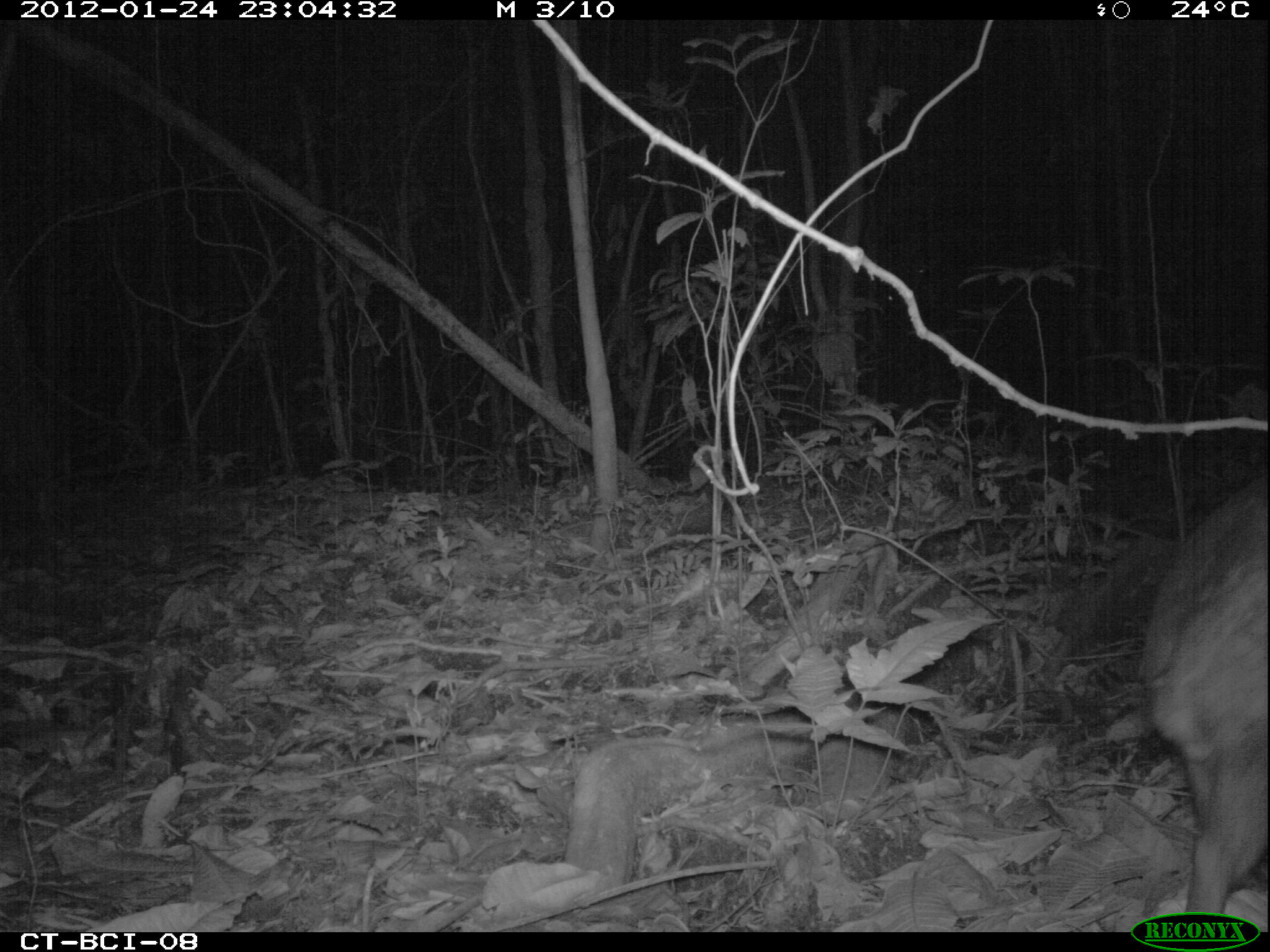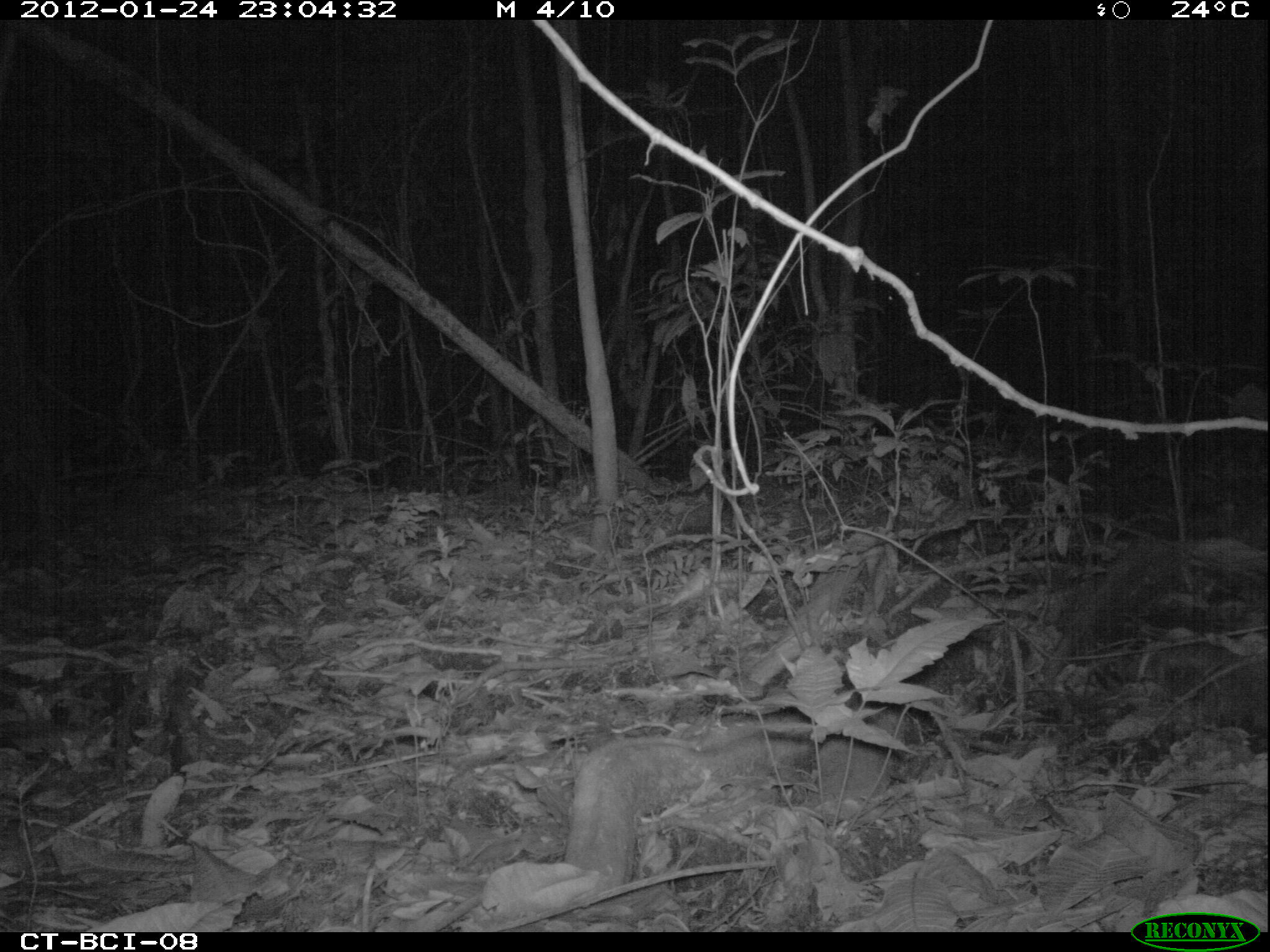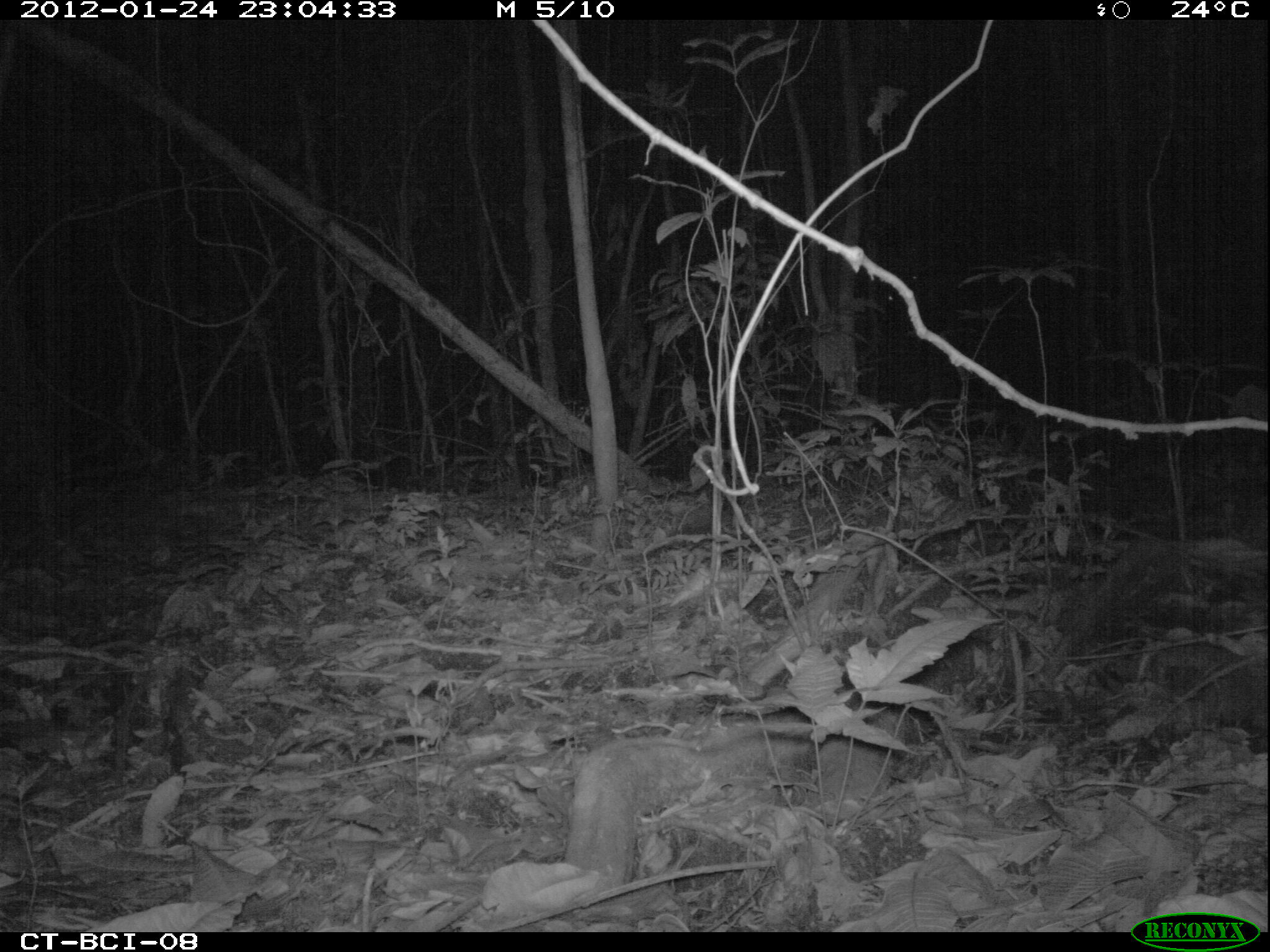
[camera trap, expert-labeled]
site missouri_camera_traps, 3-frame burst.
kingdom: Animalia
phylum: Chordata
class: Mammalia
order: Rodentia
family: Cuniculidae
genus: Cuniculus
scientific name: Cuniculus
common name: paca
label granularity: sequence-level